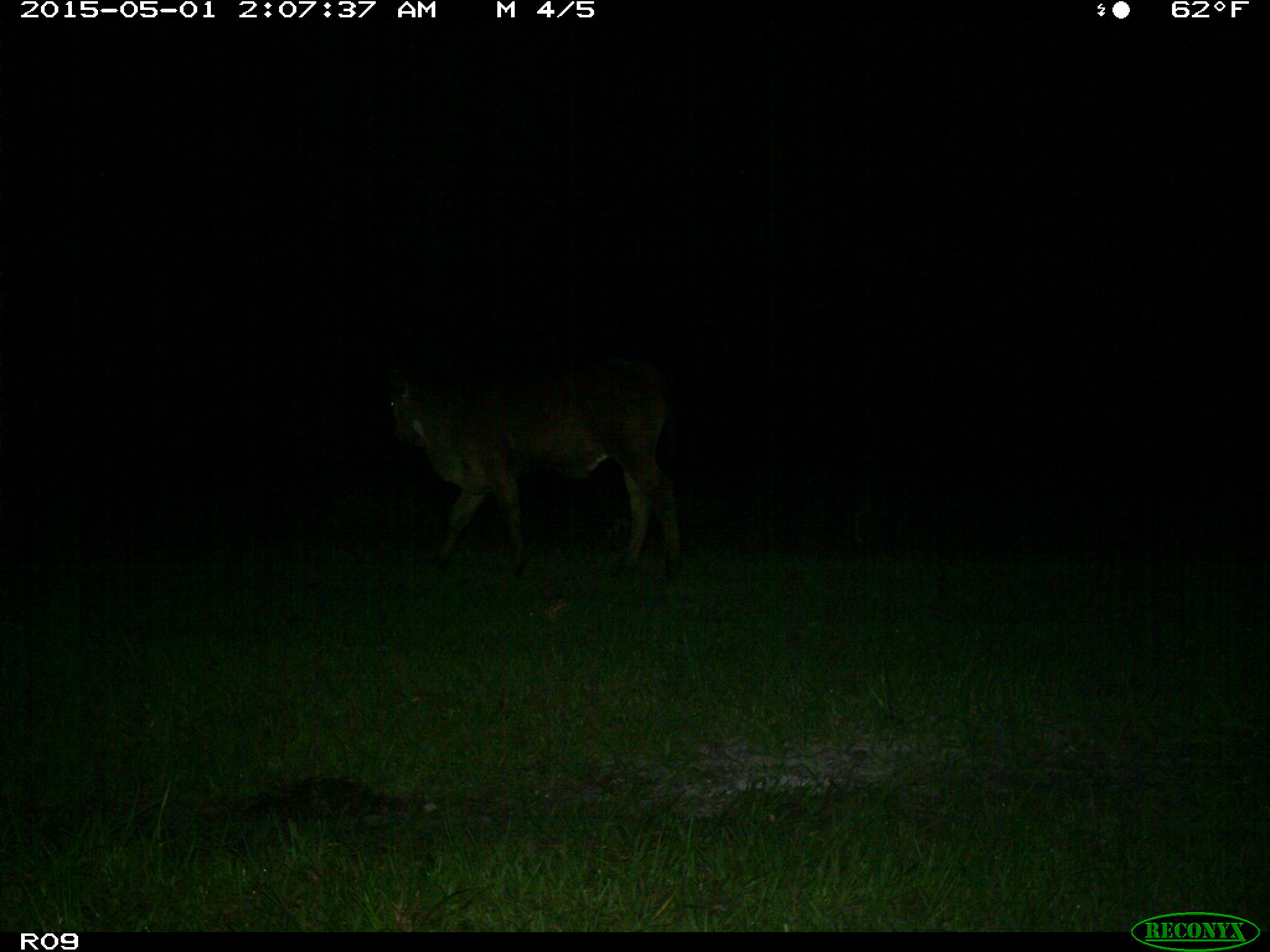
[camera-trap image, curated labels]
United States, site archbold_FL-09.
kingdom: Animalia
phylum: Chordata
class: Mammalia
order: Artiodactyla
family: Bovidae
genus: Bos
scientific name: Bos taurus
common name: domestic cow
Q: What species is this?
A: Bos taurus (domestic cow).